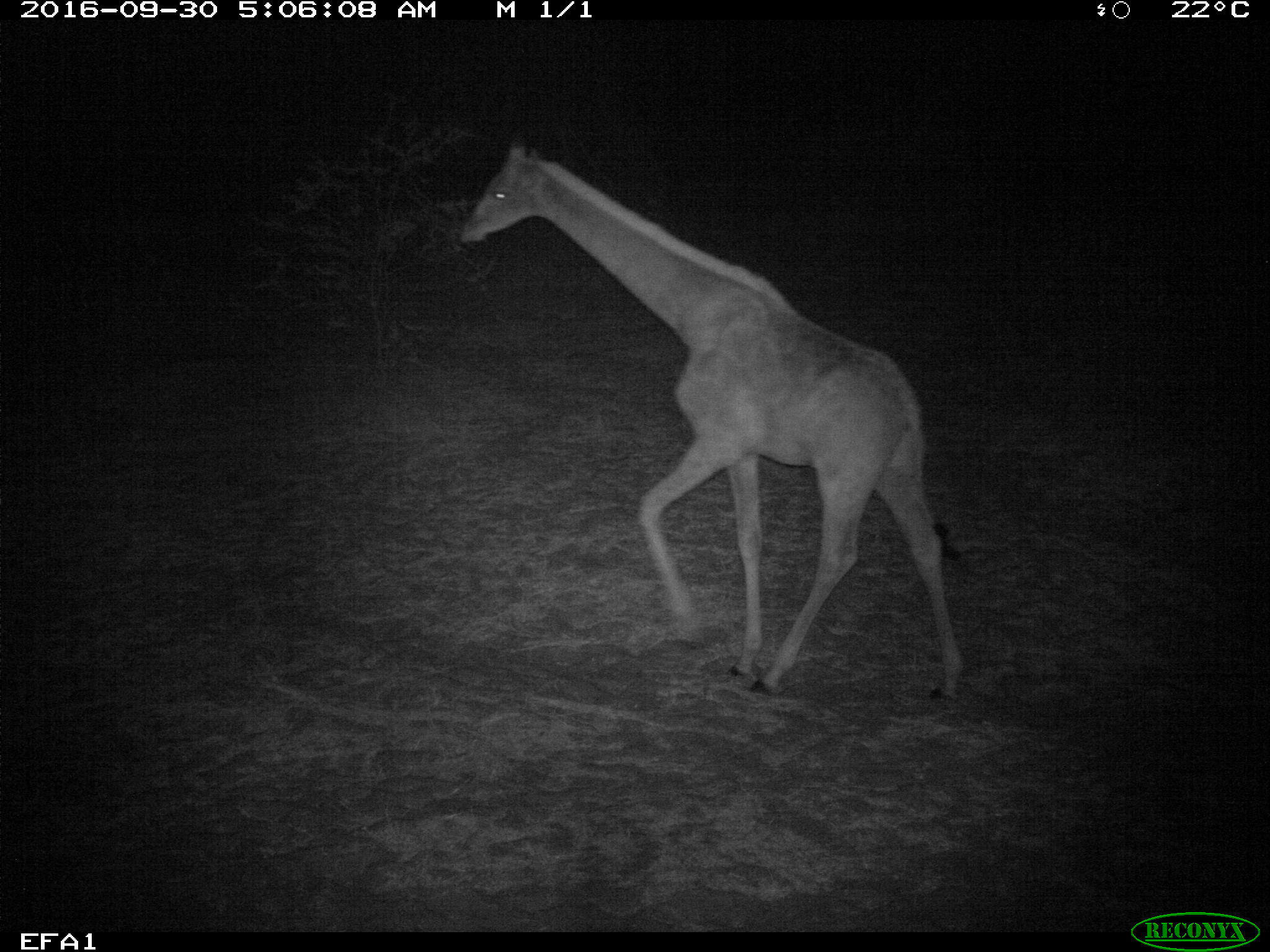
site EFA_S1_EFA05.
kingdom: Animalia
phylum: Chordata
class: Mammalia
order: Artiodactyla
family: Giraffidae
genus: Giraffa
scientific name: Giraffa camelopardalis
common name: giraffe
Giraffe (Giraffa camelopardalis), count 1. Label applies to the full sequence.